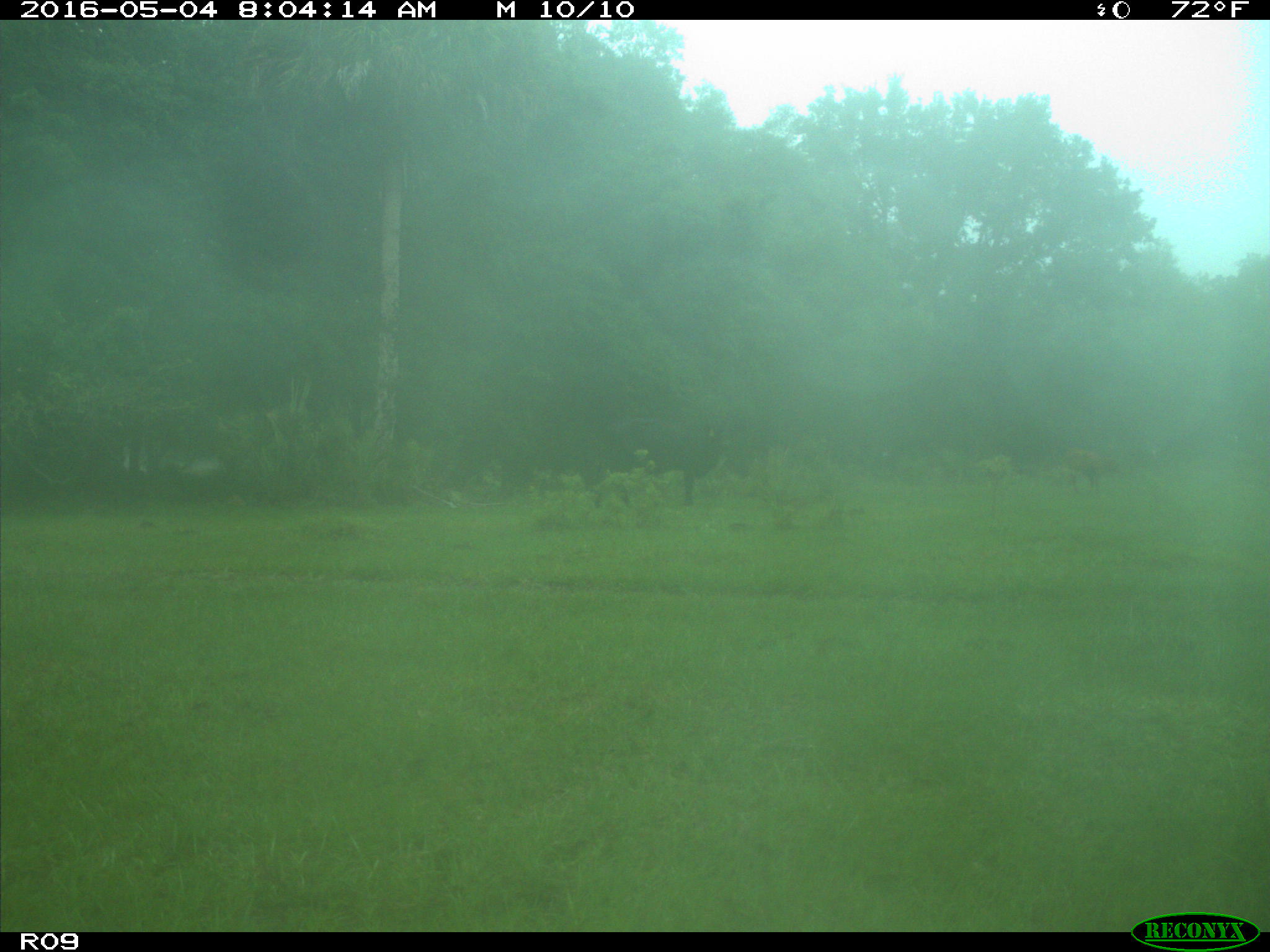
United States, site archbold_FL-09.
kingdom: Animalia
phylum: Chordata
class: Mammalia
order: Artiodactyla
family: Bovidae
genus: Bos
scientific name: Bos taurus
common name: domestic cow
Bos taurus (domestic cow).